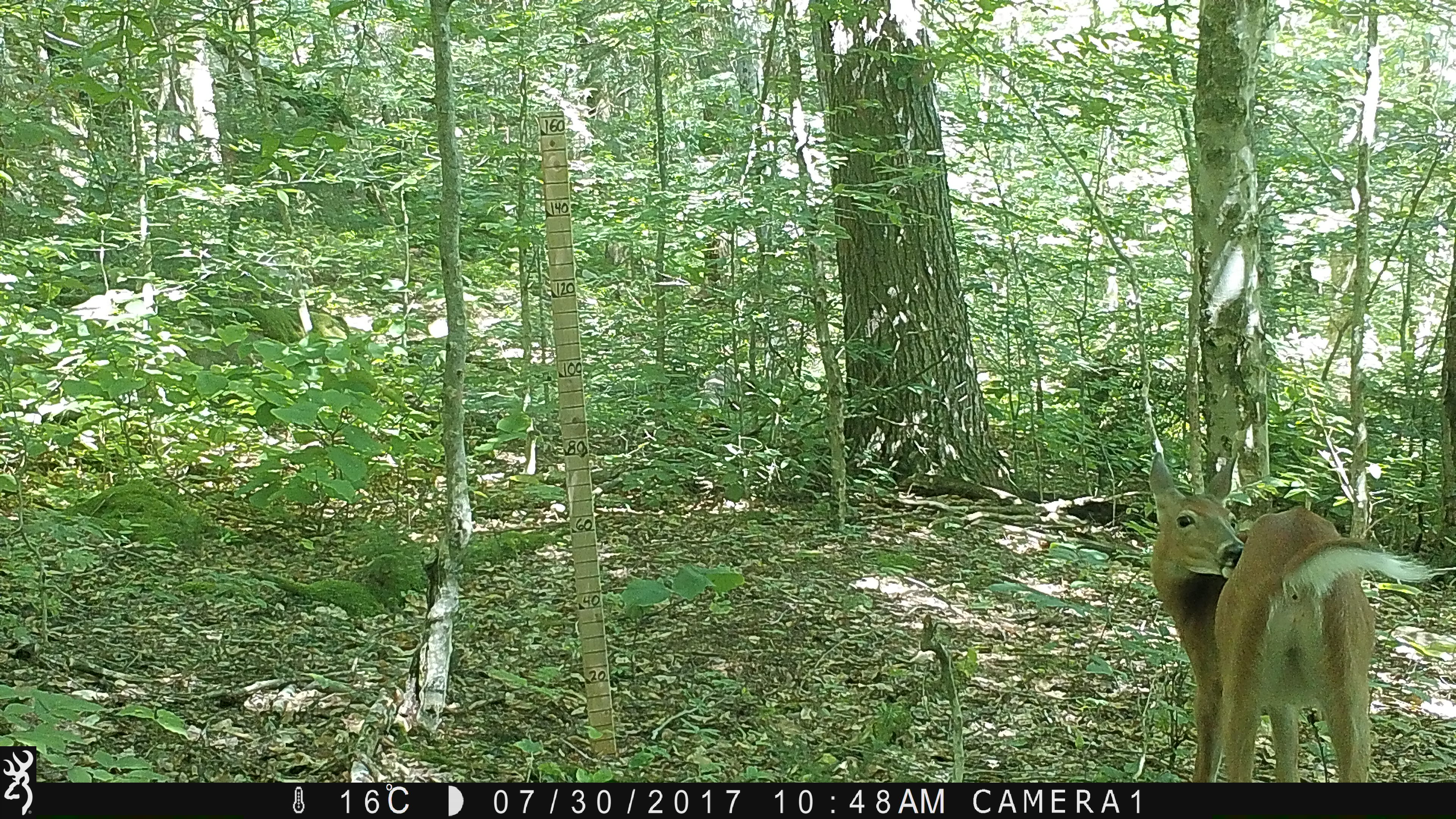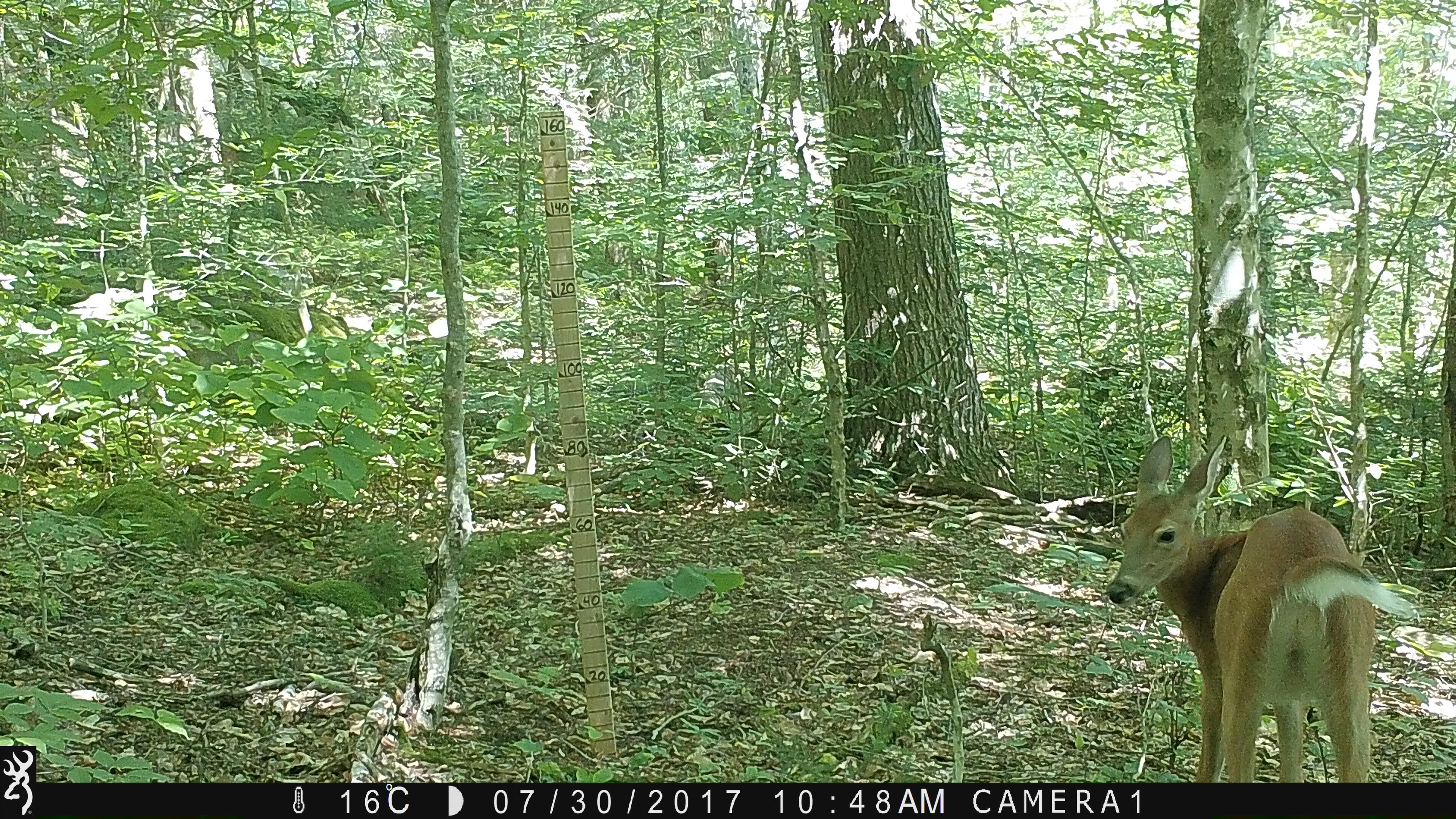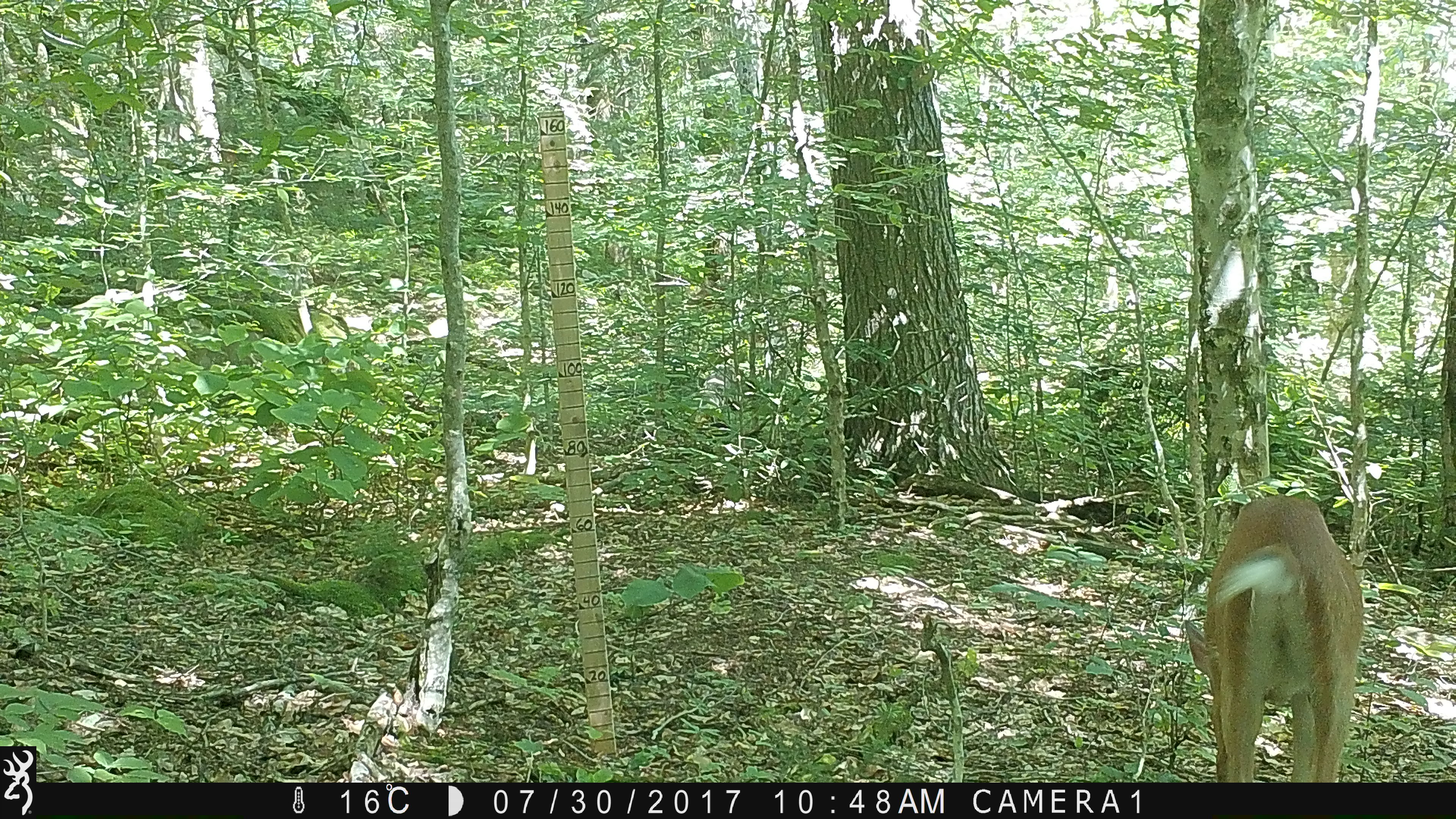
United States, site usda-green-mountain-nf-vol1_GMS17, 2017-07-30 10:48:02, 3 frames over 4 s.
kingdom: Animalia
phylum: Chordata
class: Mammalia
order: Artiodactyla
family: Cervidae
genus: Odocoileus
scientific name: Odocoileus virginianus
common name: white-tailed deer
White-tailed deer (Odocoileus virginianus).